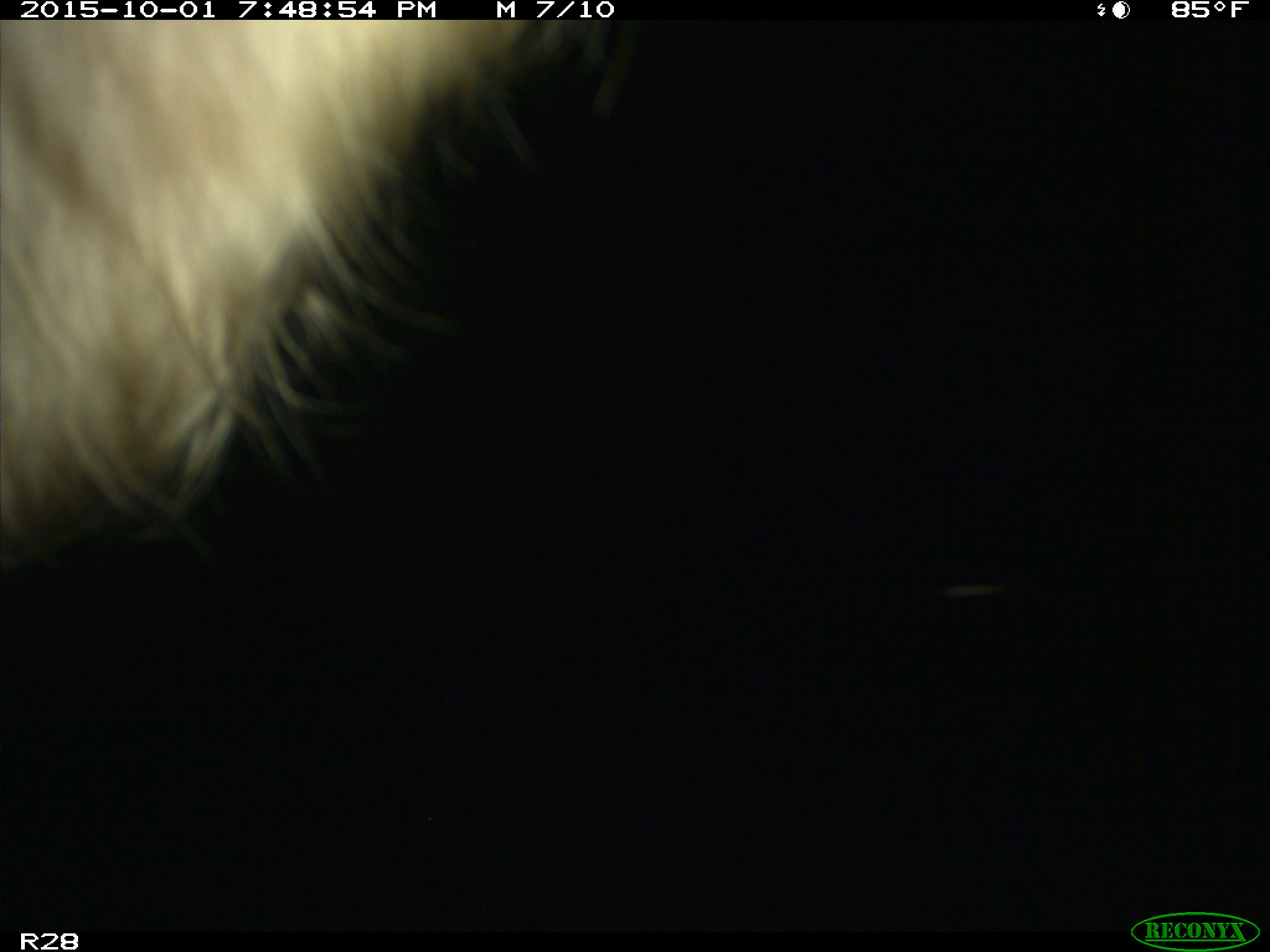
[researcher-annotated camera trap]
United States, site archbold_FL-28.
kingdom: Animalia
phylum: Chordata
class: Mammalia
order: Artiodactyla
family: Bovidae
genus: Bos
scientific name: Bos taurus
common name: domestic cow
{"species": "Bos taurus (domestic cow)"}